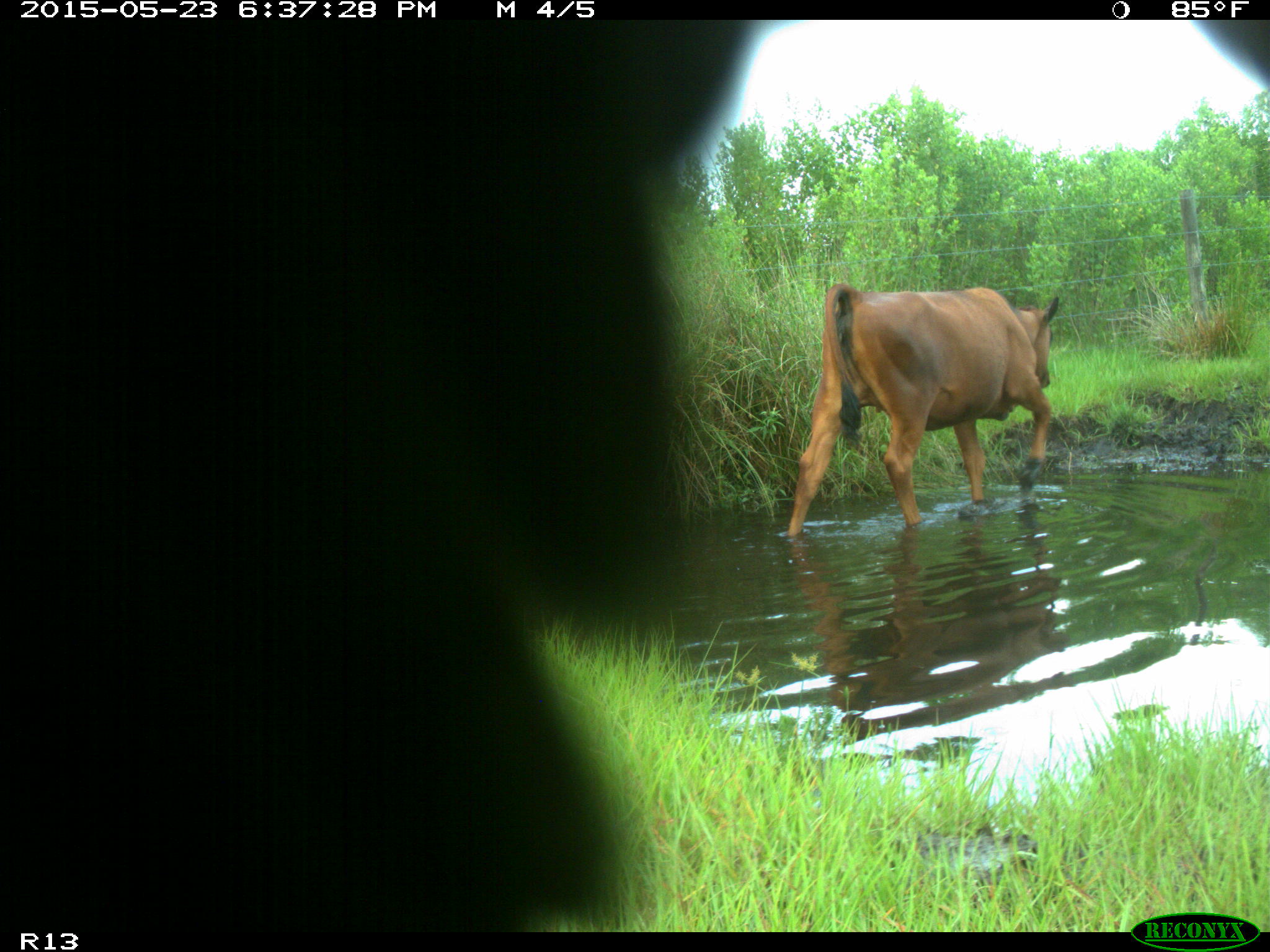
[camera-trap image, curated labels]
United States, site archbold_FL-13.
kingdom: Animalia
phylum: Chordata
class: Mammalia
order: Artiodactyla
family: Bovidae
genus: Bos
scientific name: Bos taurus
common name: domestic cow